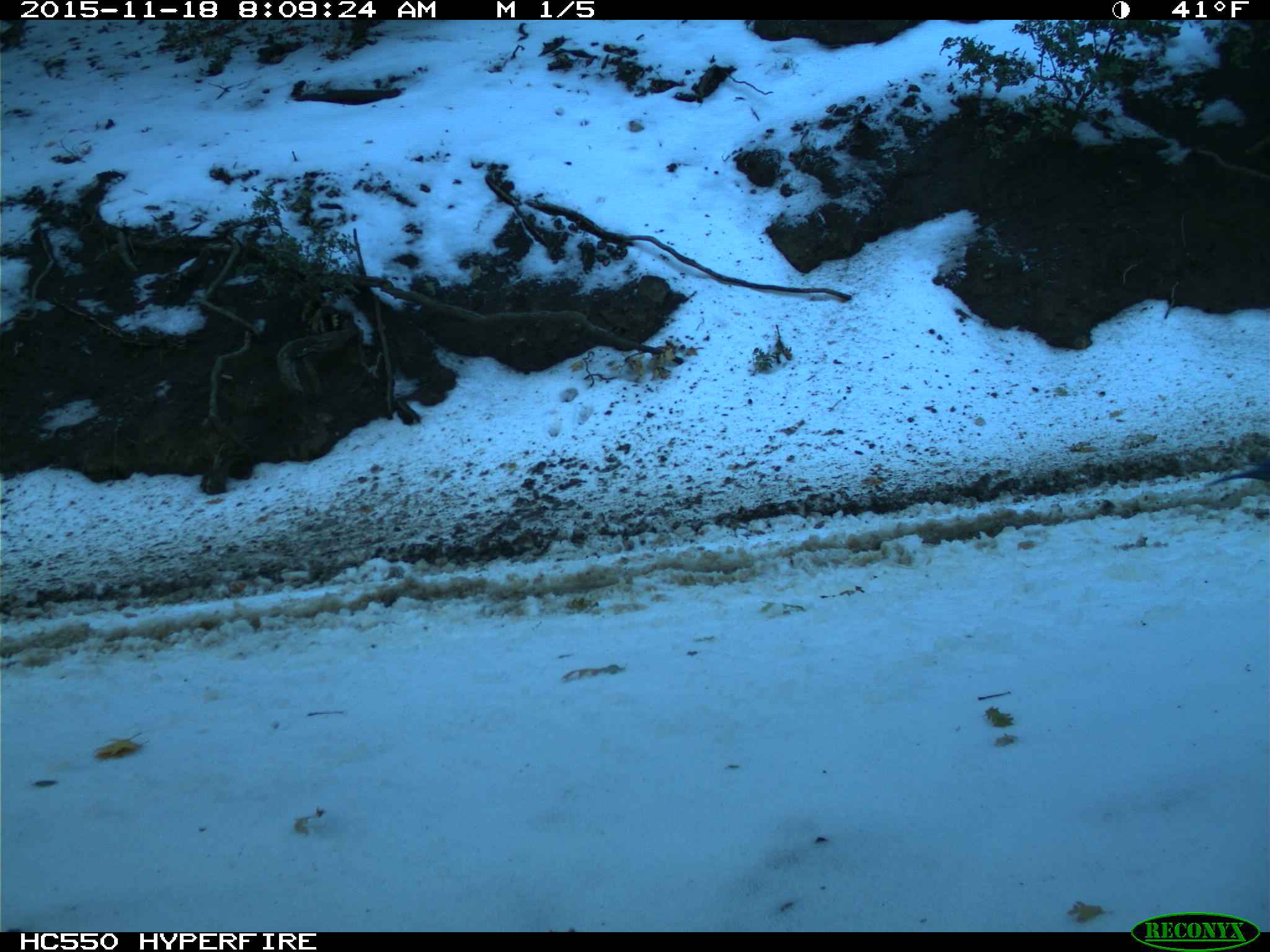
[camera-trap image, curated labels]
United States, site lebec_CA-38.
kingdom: Animalia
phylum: Chordata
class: Aves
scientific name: Aves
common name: birds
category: unidentified bird